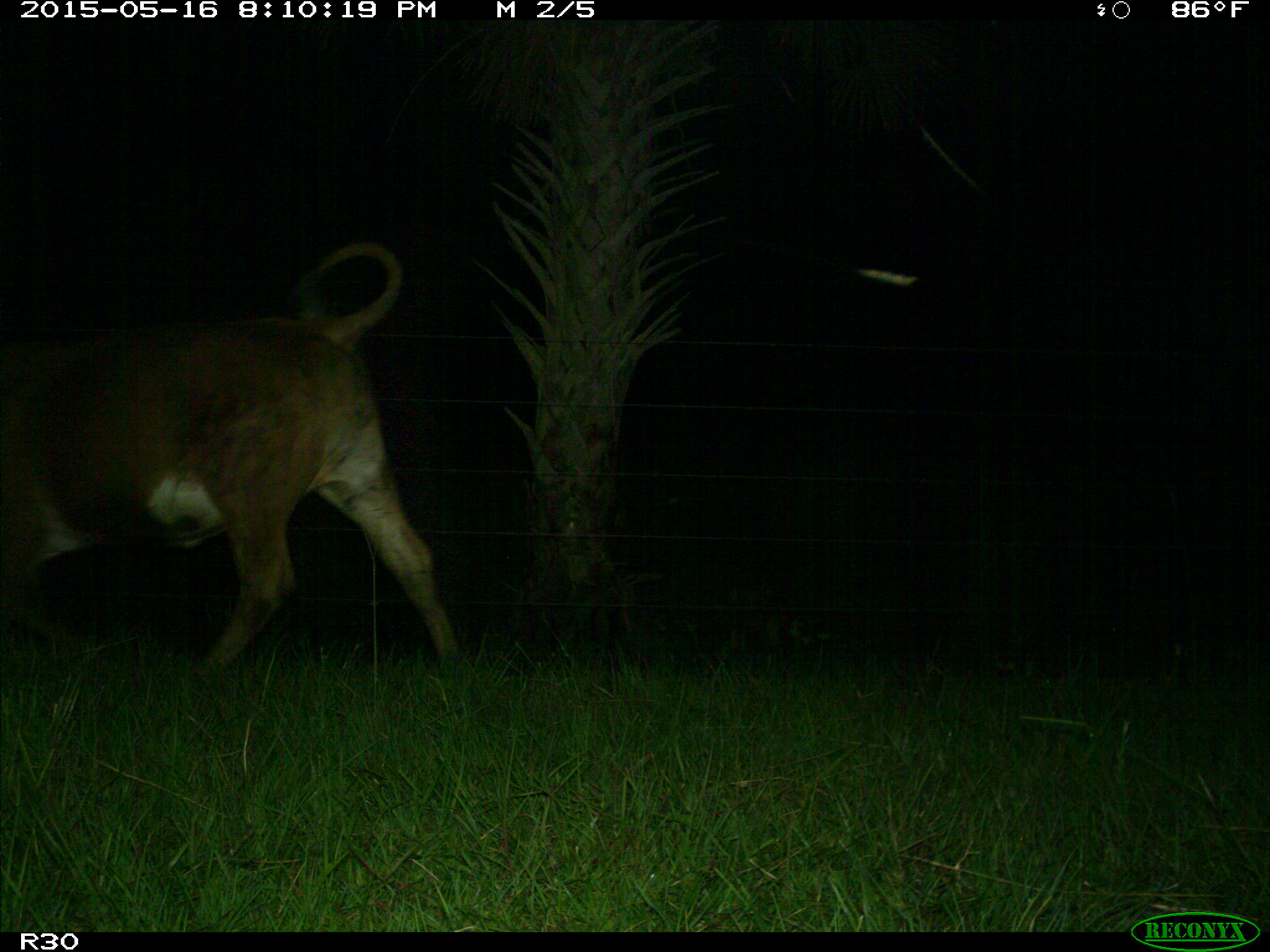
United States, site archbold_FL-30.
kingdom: Animalia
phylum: Chordata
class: Mammalia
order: Artiodactyla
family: Bovidae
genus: Bos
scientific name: Bos taurus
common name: domestic cow